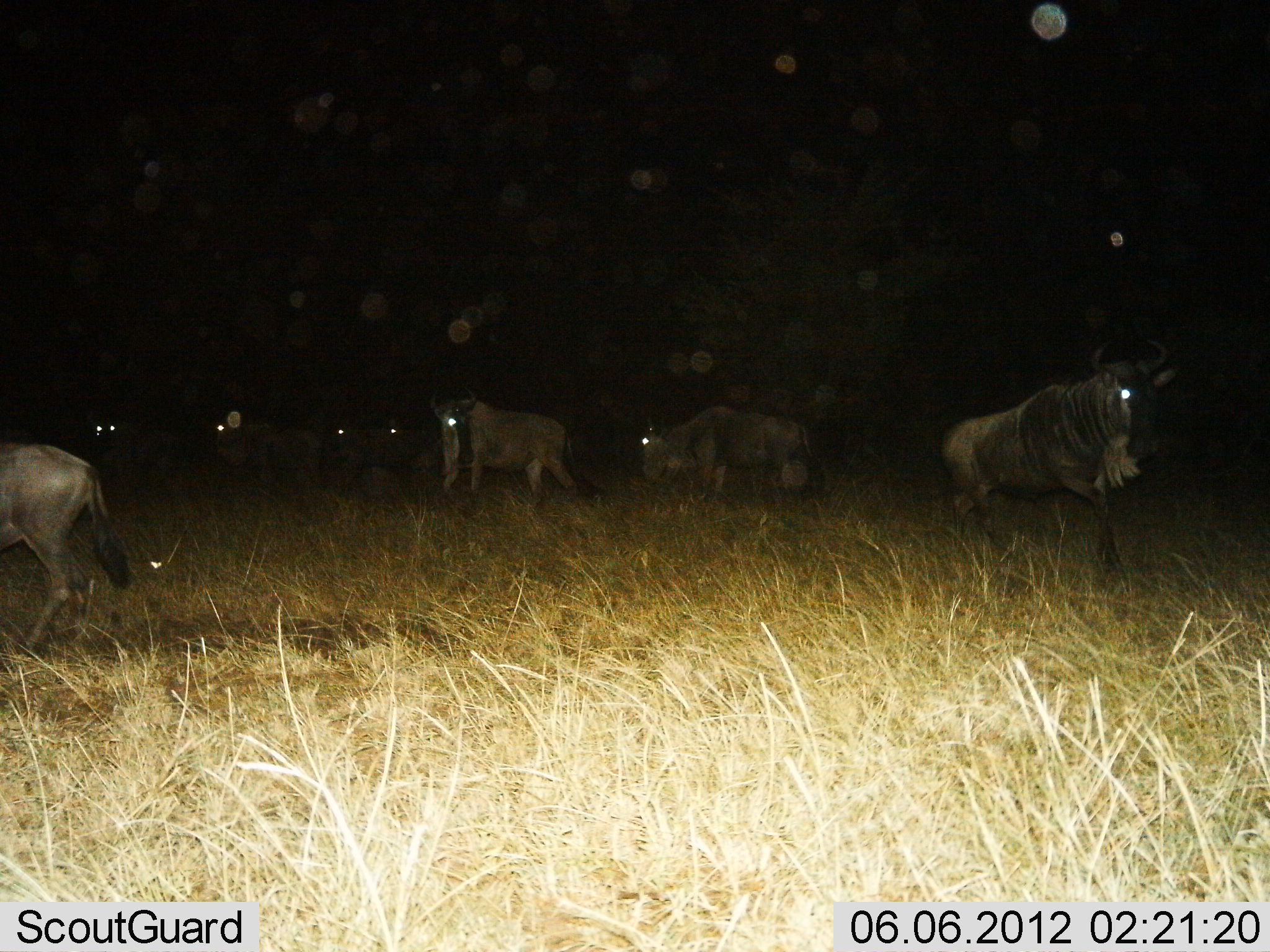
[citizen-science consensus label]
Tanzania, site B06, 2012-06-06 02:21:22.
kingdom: Animalia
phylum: Chordata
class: Mammalia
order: Artiodactyla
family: Bovidae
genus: Connochaetes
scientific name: Connochaetes taurinus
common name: blue wildebeest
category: wildebeest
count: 8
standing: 80%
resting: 0%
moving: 90%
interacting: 10%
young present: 0%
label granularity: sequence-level